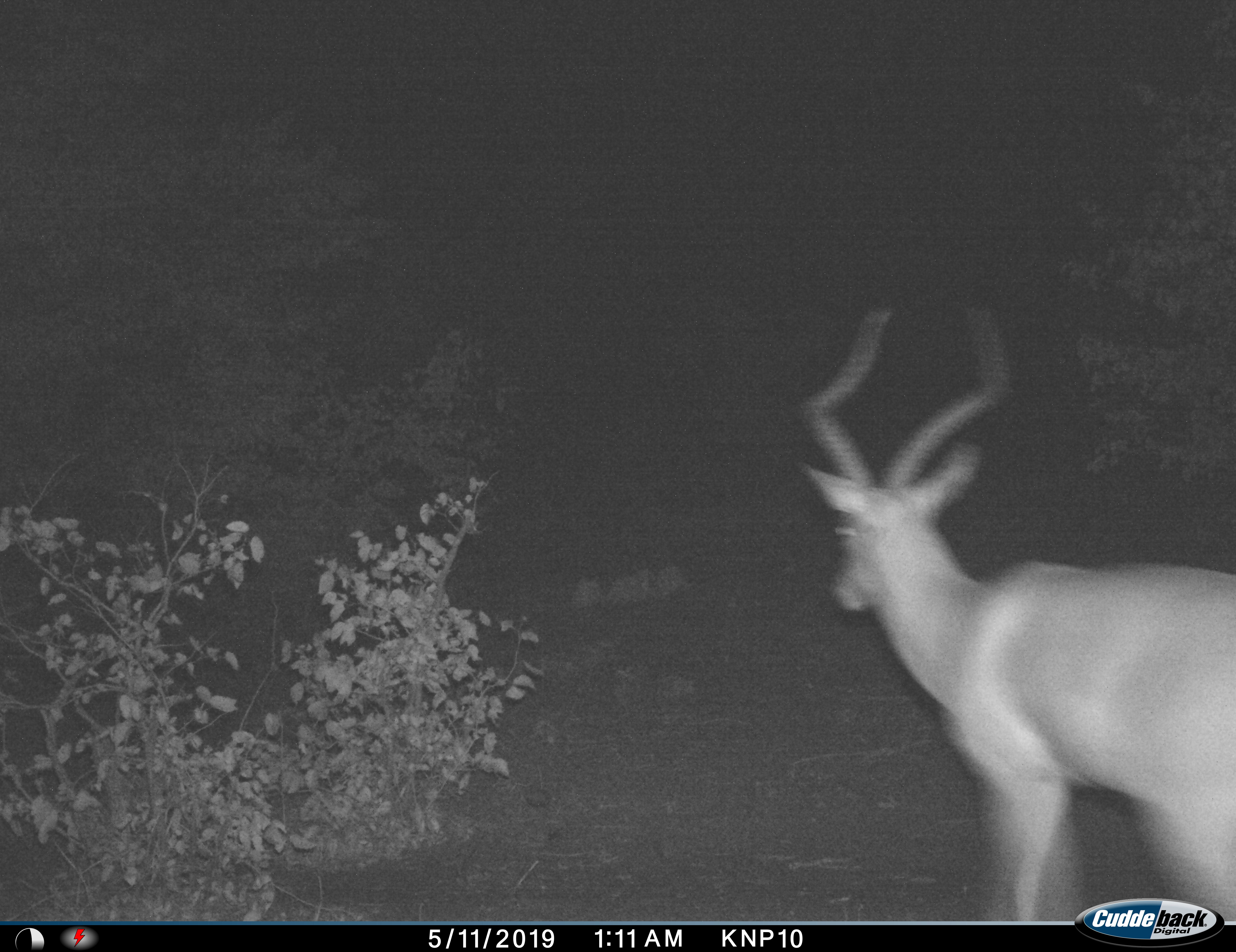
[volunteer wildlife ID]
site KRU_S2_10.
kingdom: Animalia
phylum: Chordata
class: Mammalia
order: Artiodactyla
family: Bovidae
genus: Aepyceros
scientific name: Aepyceros melampus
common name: impala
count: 1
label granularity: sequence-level